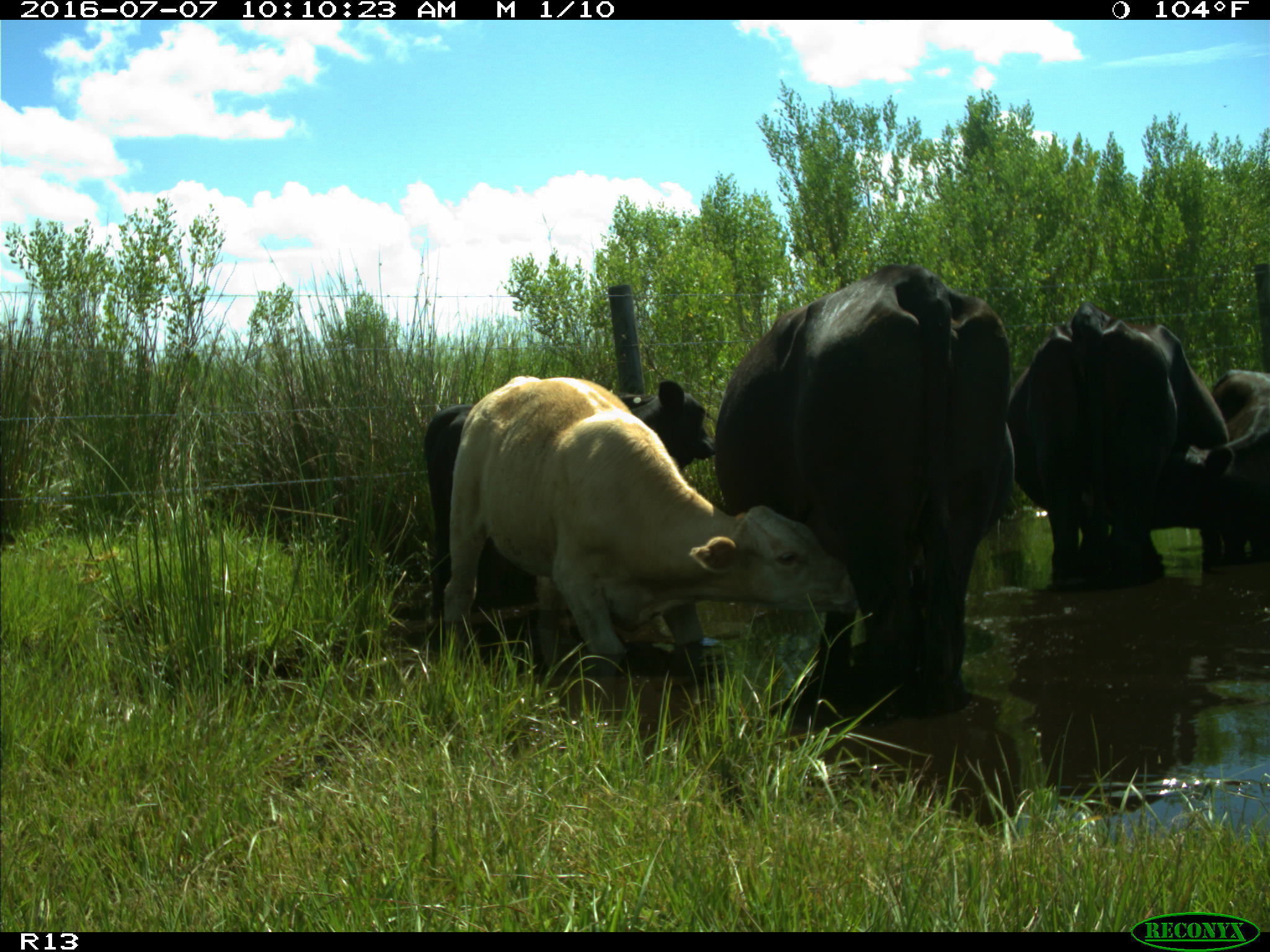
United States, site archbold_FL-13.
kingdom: Animalia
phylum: Chordata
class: Mammalia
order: Artiodactyla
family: Bovidae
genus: Bos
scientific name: Bos taurus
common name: domestic cow